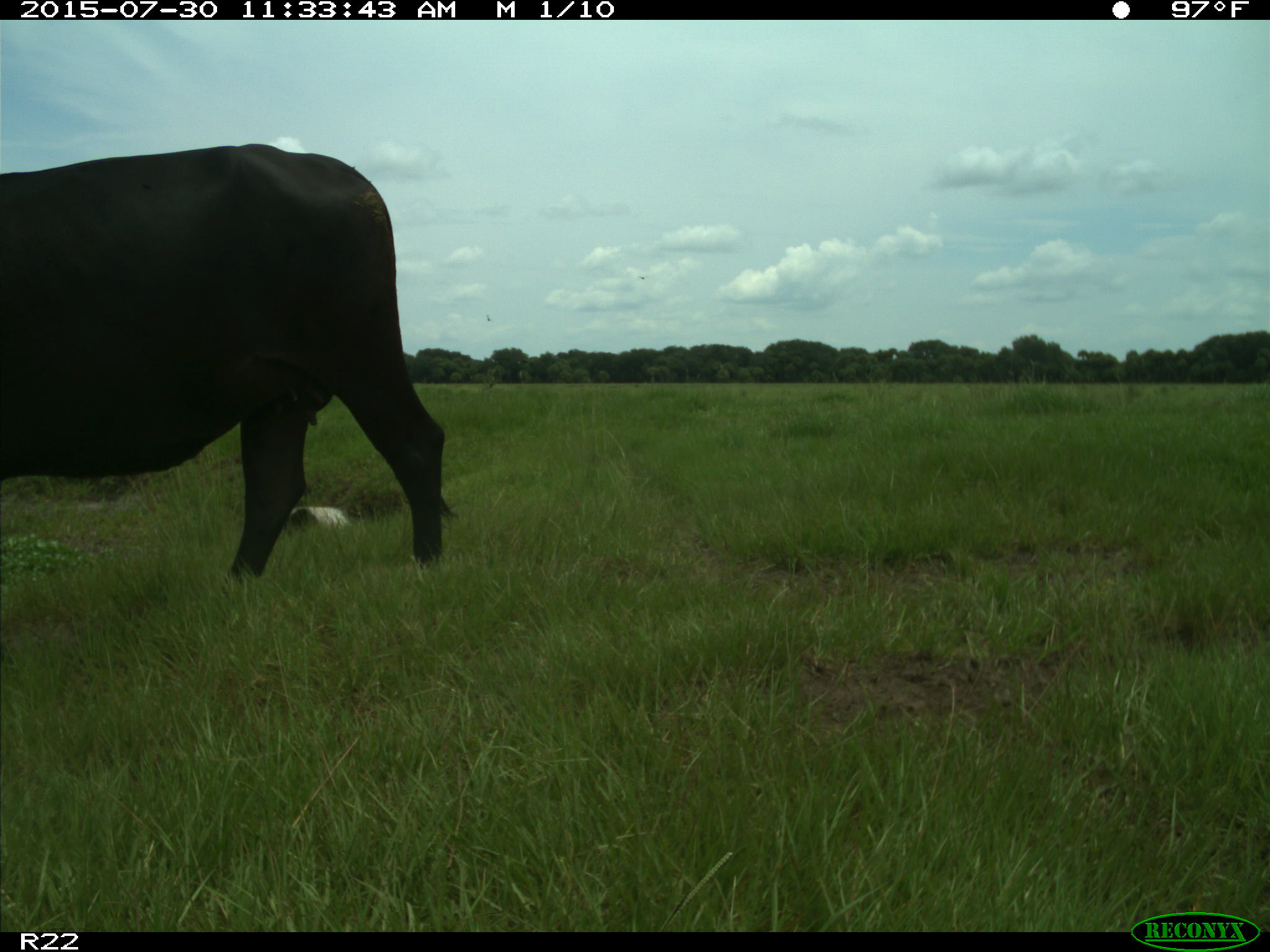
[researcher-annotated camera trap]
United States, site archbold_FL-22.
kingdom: Animalia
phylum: Chordata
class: Mammalia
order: Artiodactyla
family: Bovidae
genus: Bos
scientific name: Bos taurus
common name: domestic cow